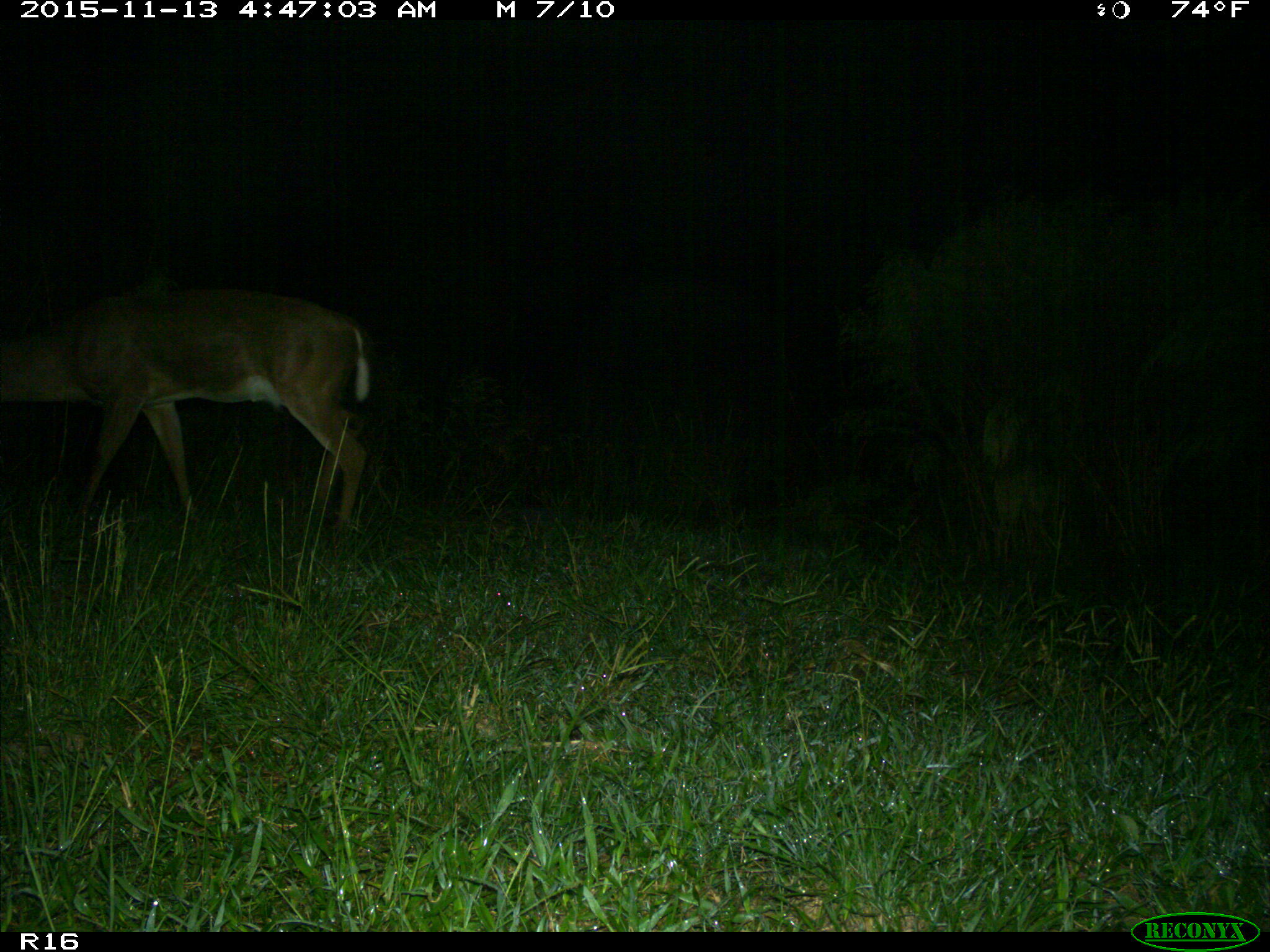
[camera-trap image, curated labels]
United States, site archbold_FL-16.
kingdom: Animalia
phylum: Chordata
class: Mammalia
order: Artiodactyla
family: Cervidae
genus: Odocoileus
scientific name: Odocoileus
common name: deer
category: unidentified deer